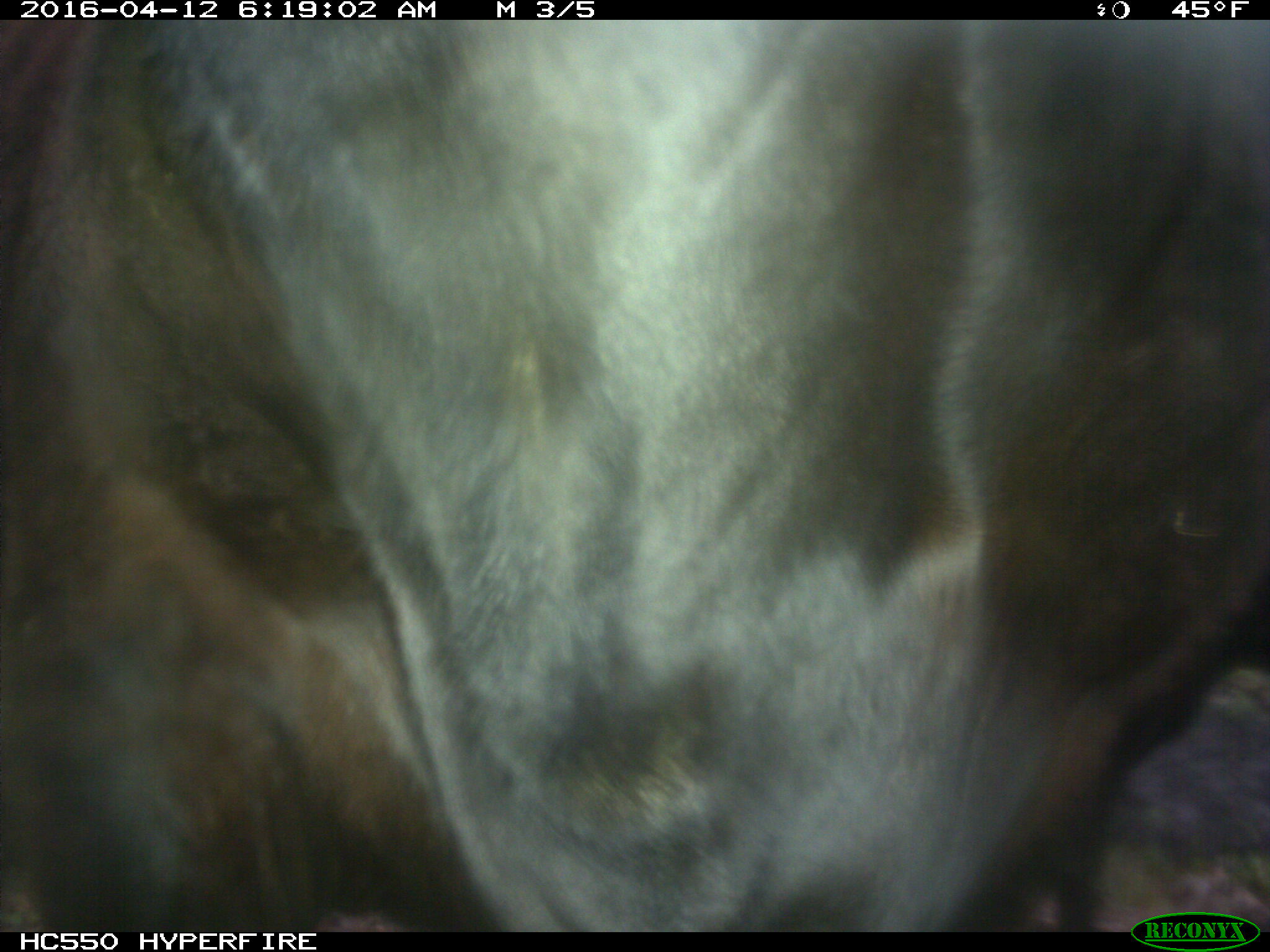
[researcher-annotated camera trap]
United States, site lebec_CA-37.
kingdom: Animalia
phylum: Chordata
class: Mammalia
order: Artiodactyla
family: Bovidae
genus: Bos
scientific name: Bos taurus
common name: domestic cow